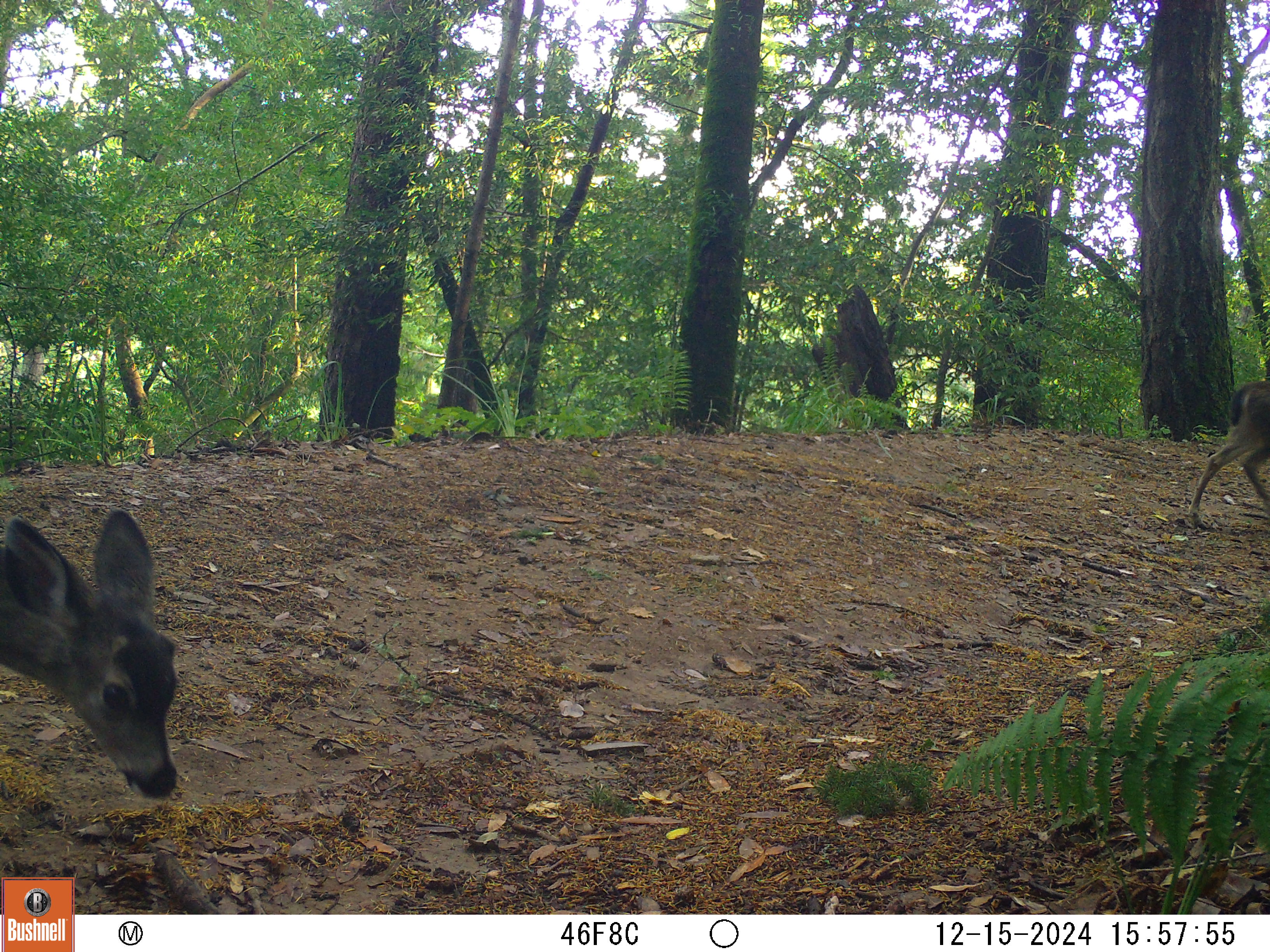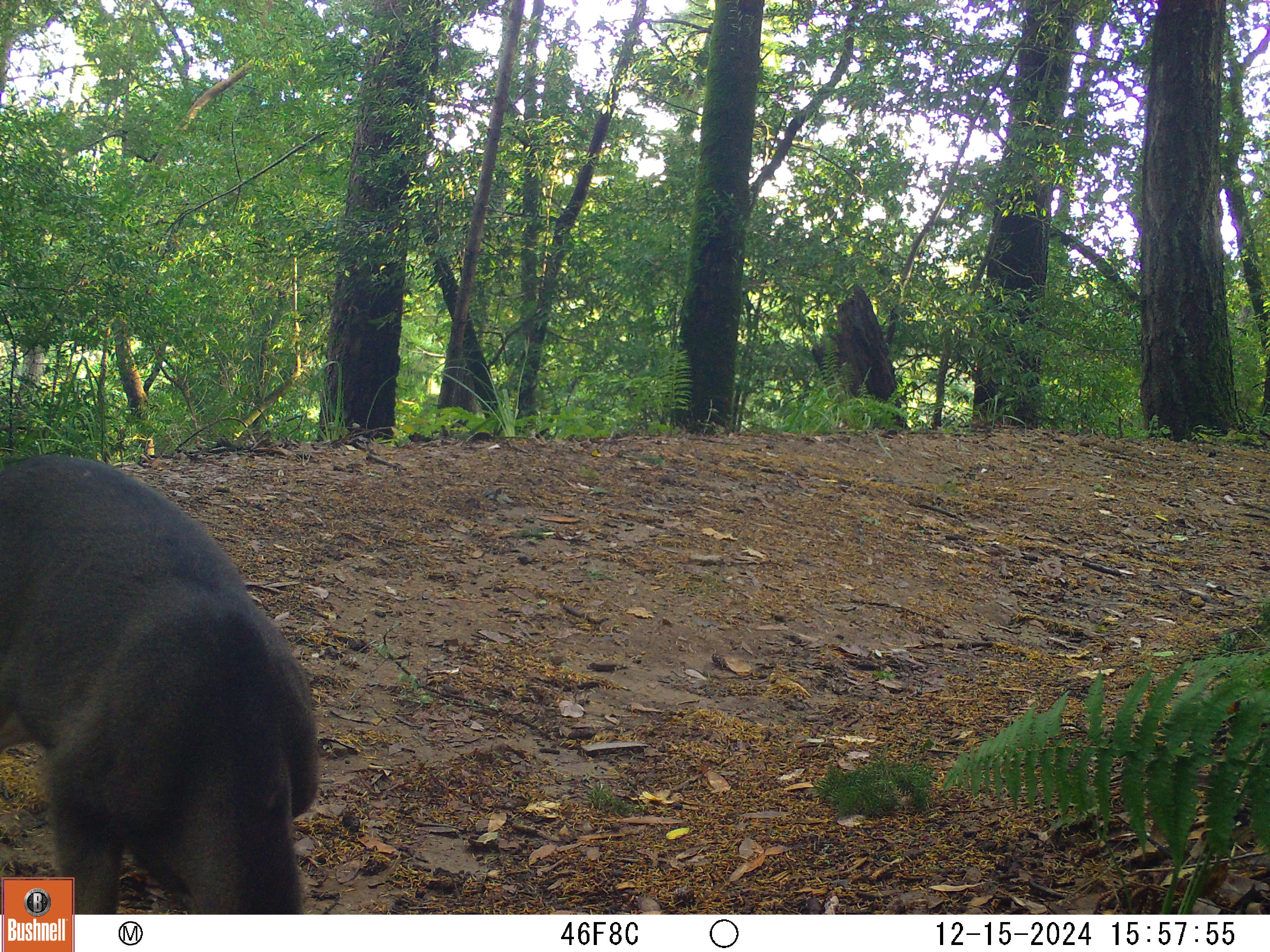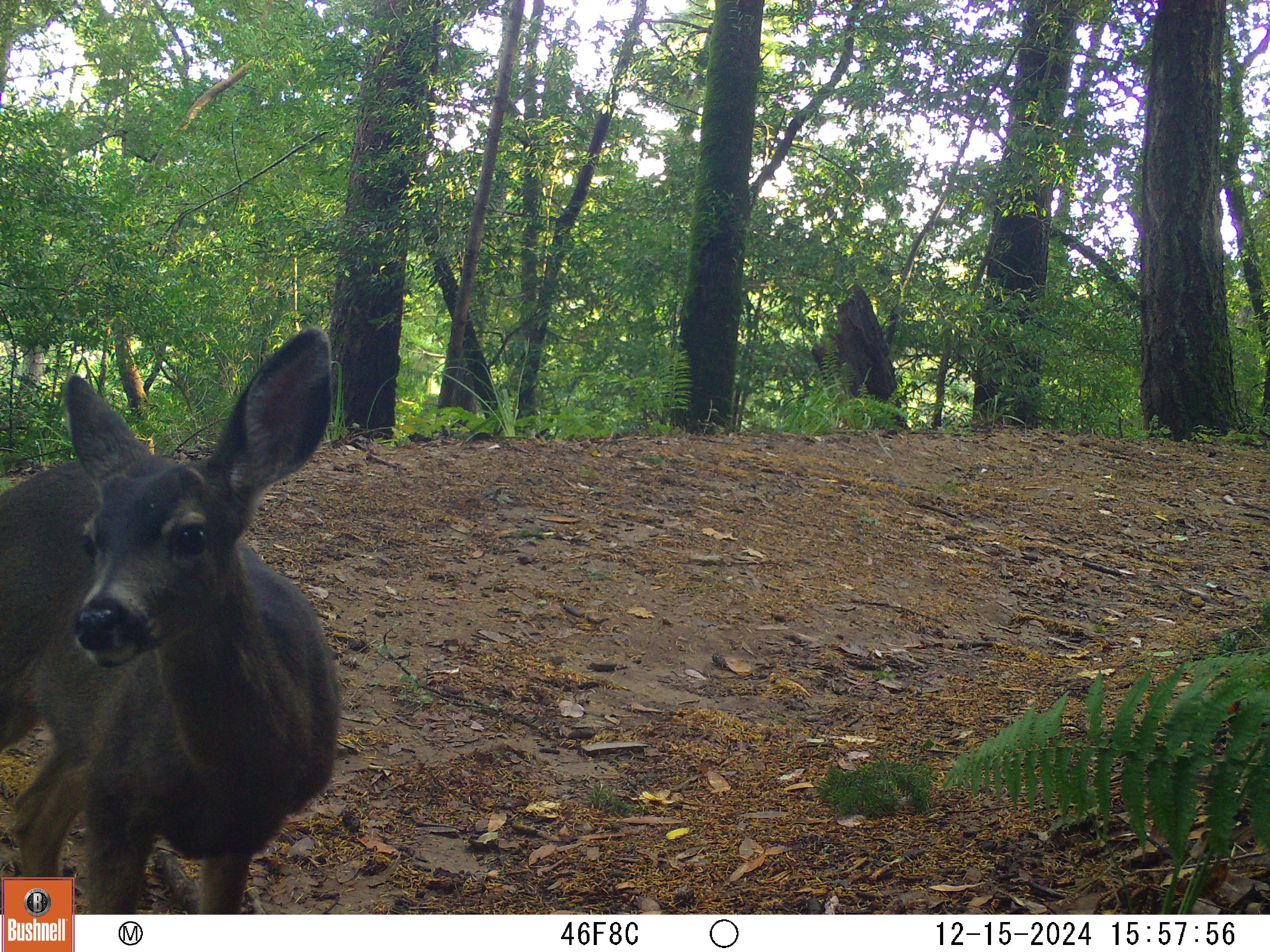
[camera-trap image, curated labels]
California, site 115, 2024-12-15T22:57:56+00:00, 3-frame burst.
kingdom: Animalia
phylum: Chordata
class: Mammalia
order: Artiodactyla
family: Cervidae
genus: Odocoileus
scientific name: Odocoileus hemionus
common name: mule deer